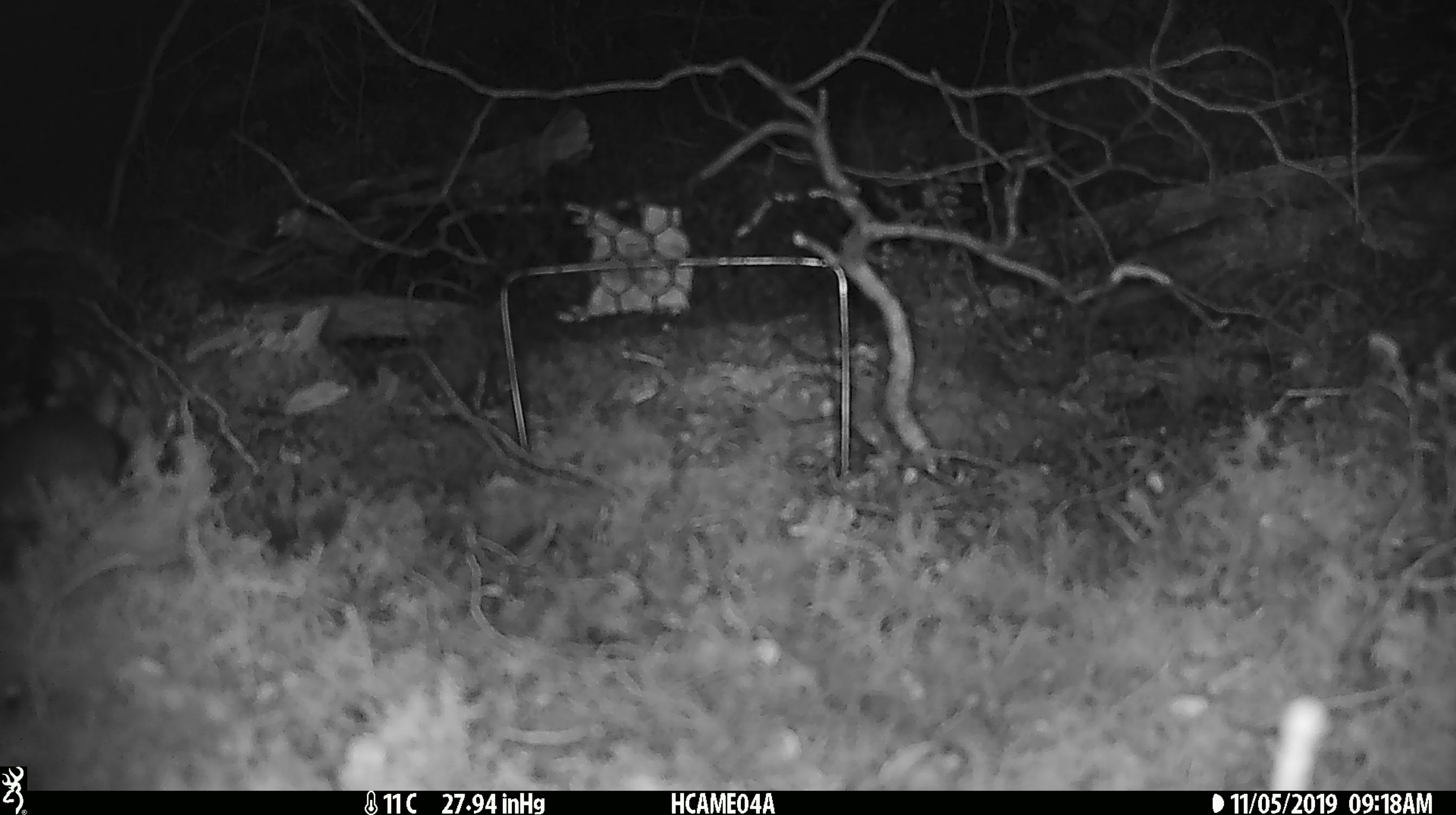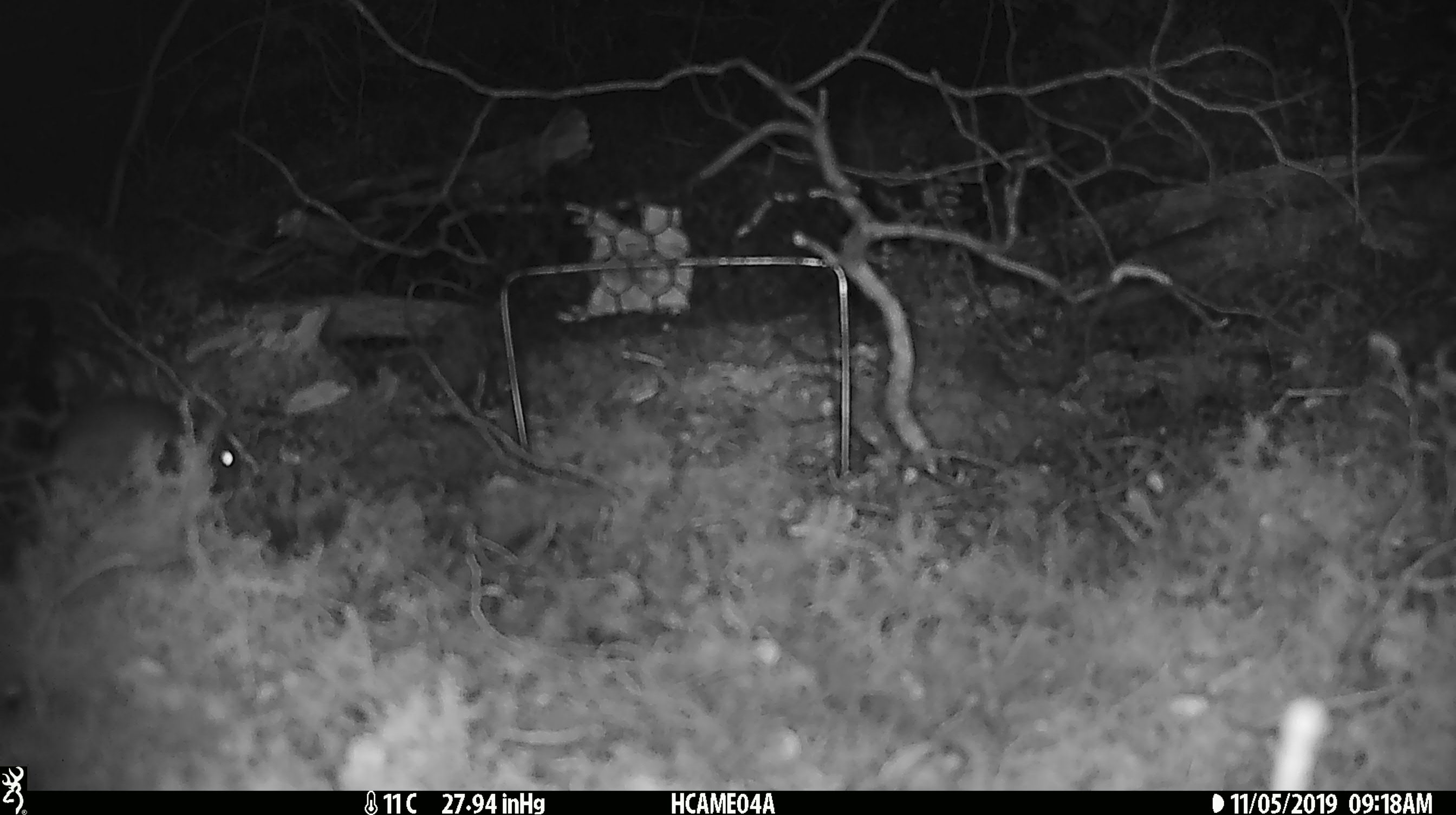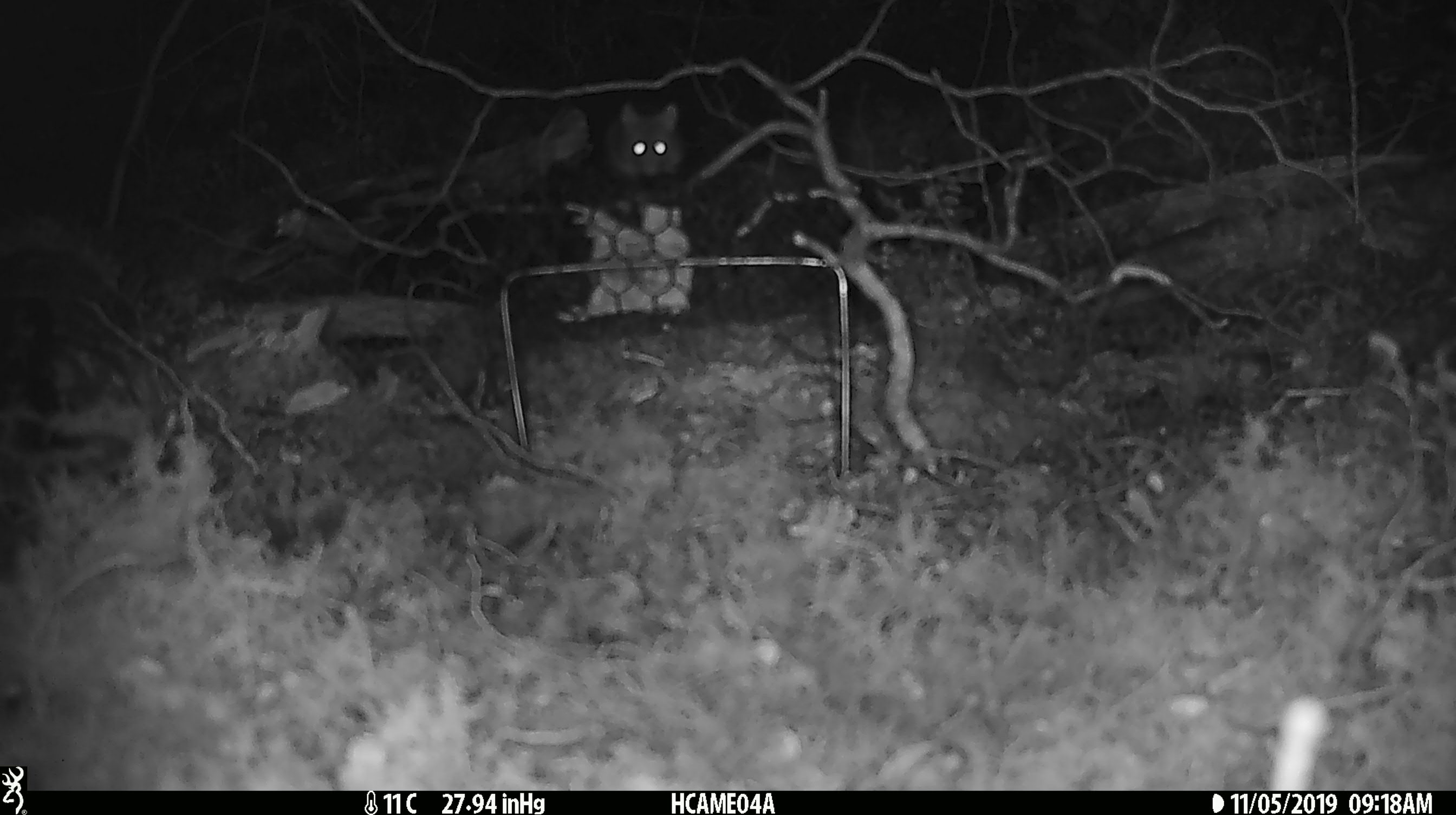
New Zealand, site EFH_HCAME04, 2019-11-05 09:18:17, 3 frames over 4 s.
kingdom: Animalia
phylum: Chordata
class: Mammalia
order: Rodentia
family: Muridae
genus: Mus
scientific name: Mus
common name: mouse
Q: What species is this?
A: Mouse (Mus).